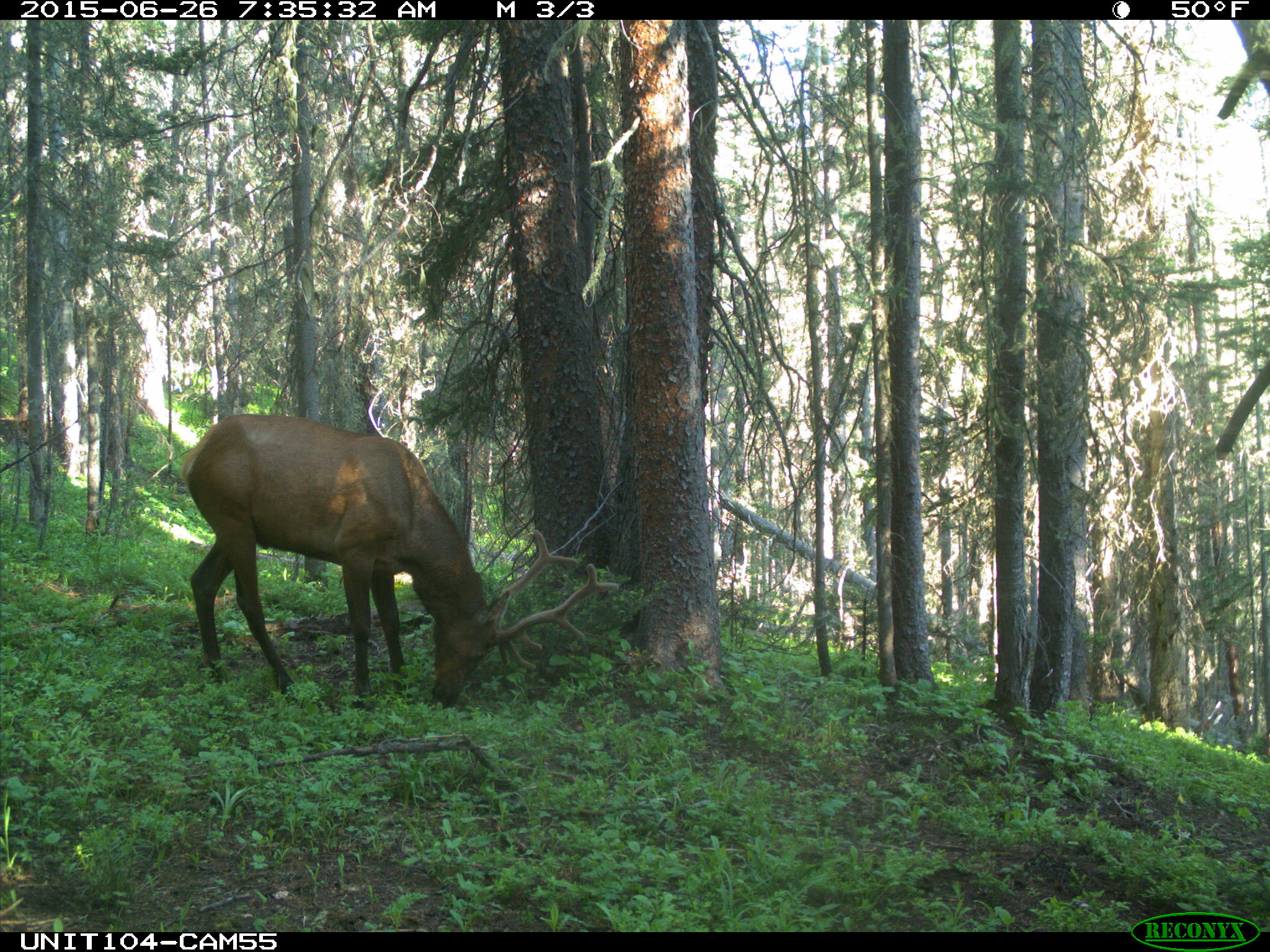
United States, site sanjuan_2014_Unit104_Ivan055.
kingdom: Animalia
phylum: Chordata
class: Mammalia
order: Artiodactyla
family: Cervidae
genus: Cervus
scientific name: Cervus elaphus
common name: red deer